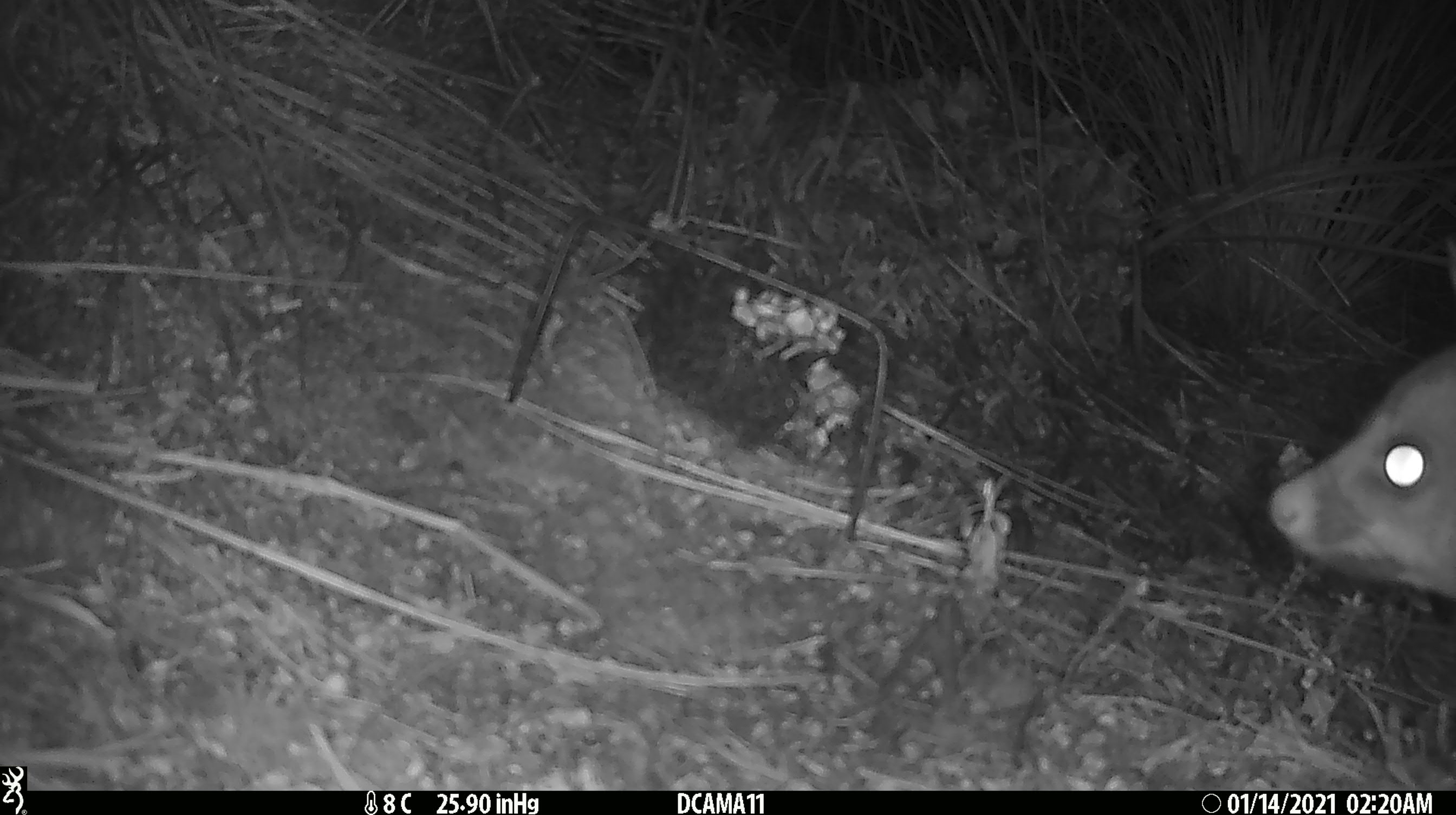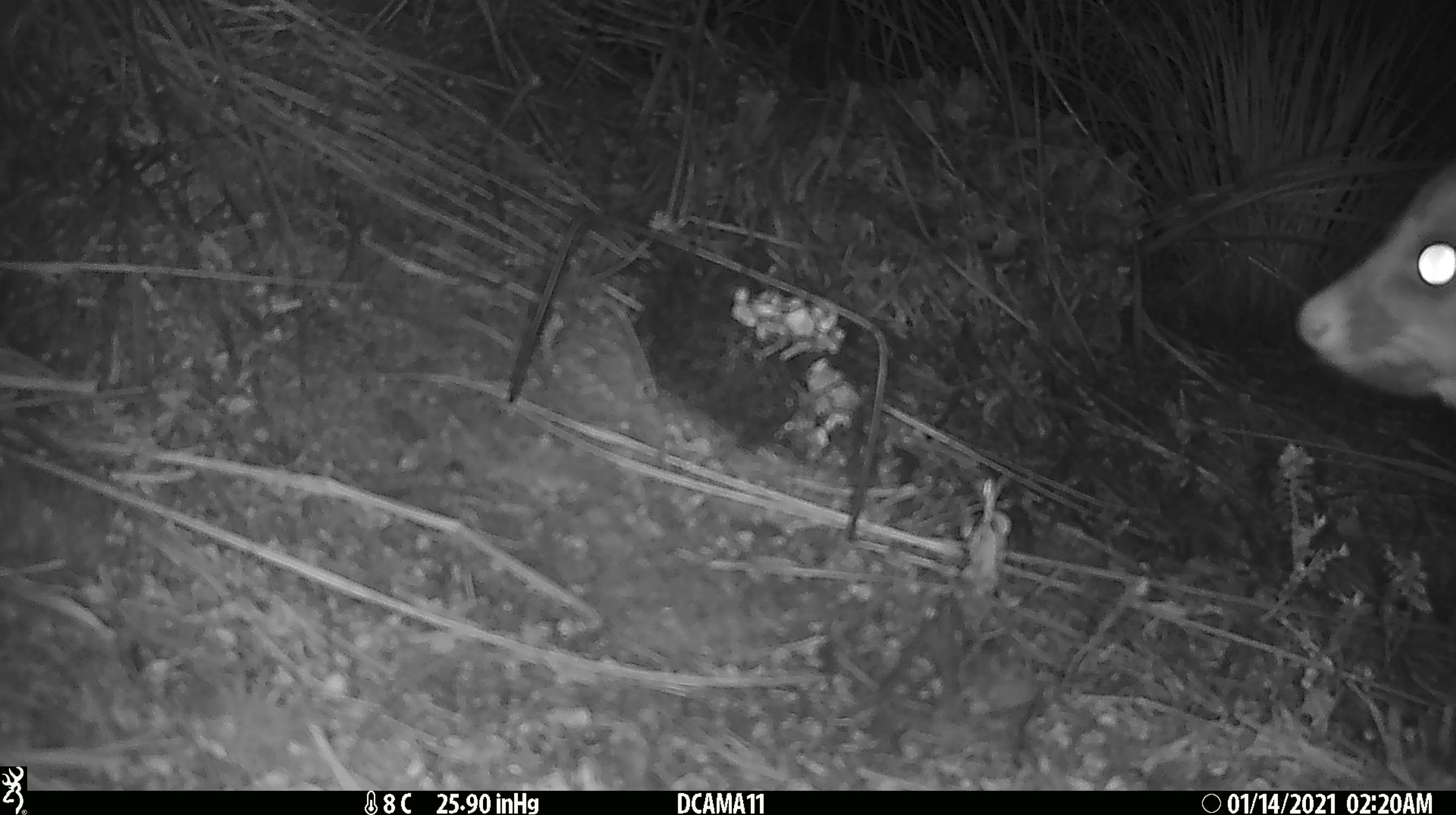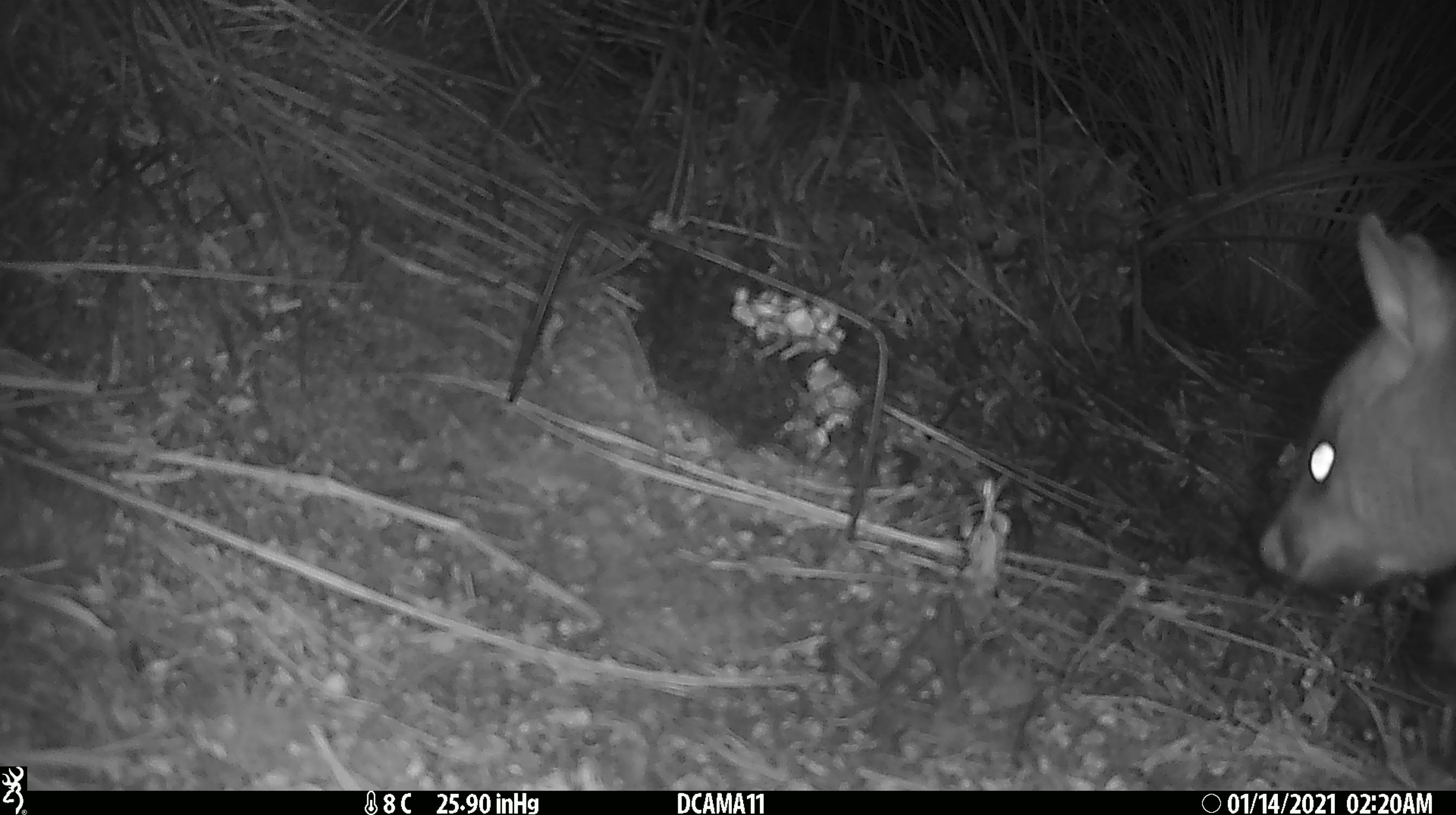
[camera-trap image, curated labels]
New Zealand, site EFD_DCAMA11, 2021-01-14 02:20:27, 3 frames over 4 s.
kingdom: Animalia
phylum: Chordata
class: Mammalia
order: Diprotodontia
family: Phalangeridae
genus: Trichosurus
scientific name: Trichosurus vulpecula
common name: common brushtail possum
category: possum